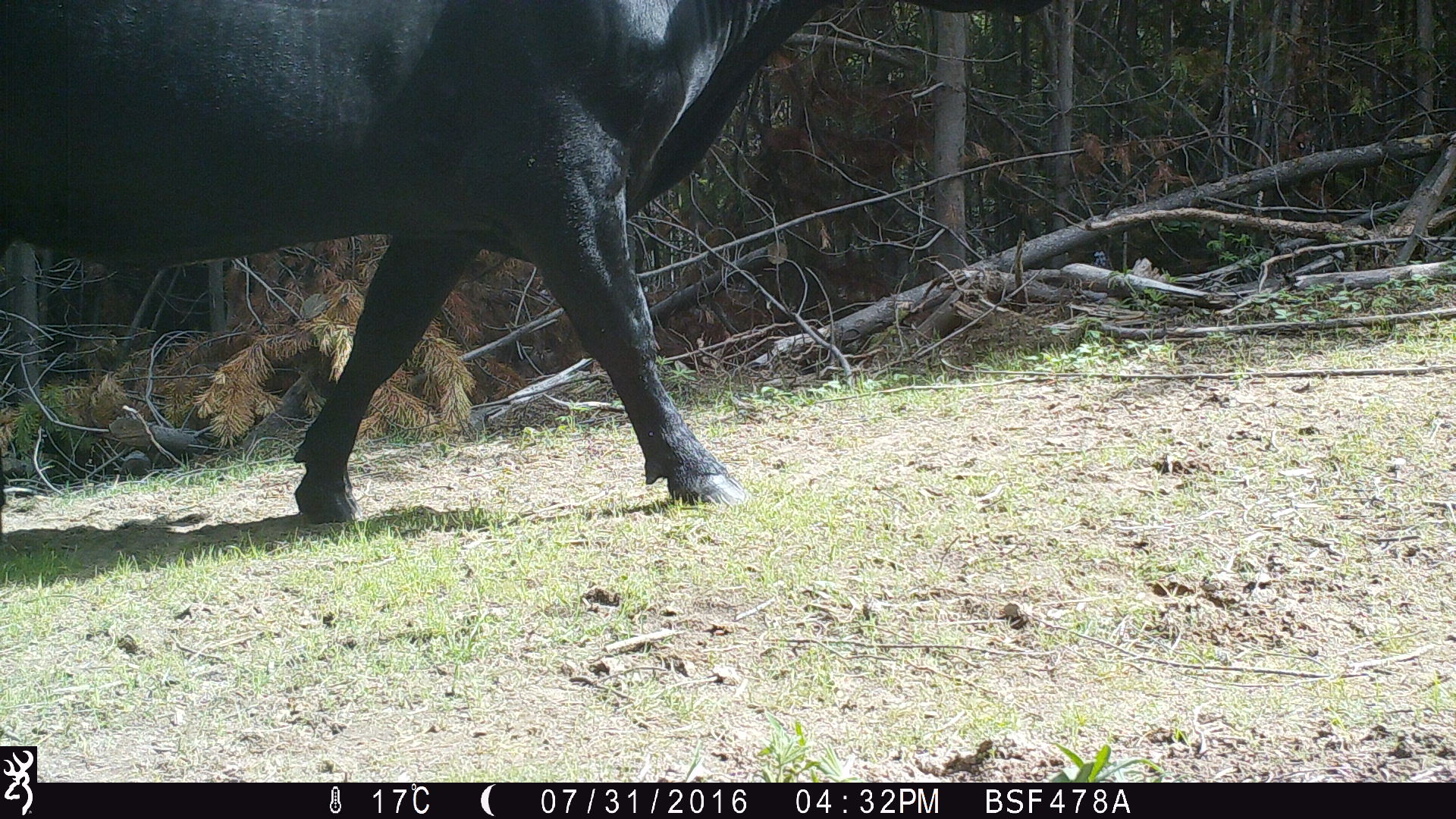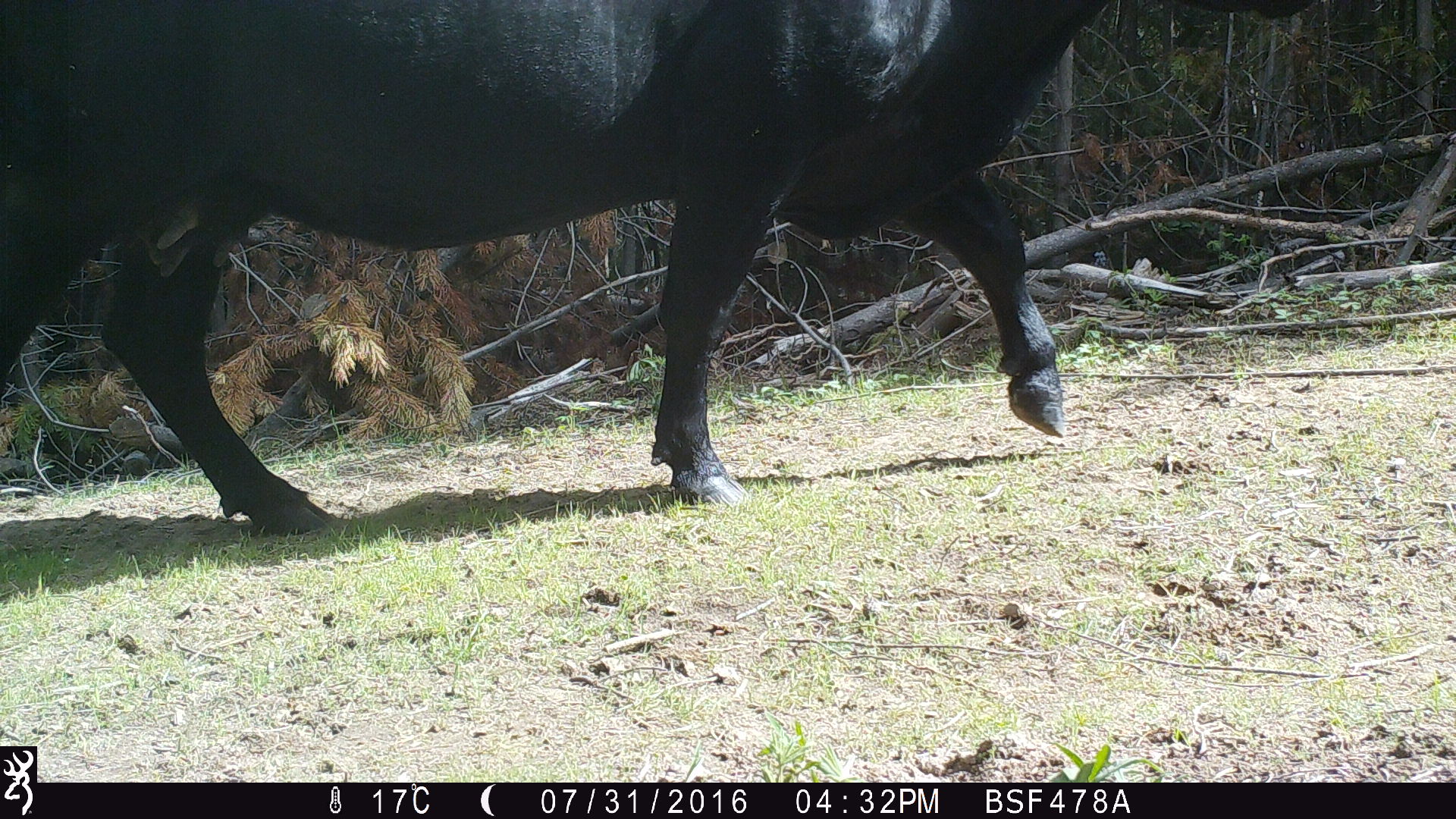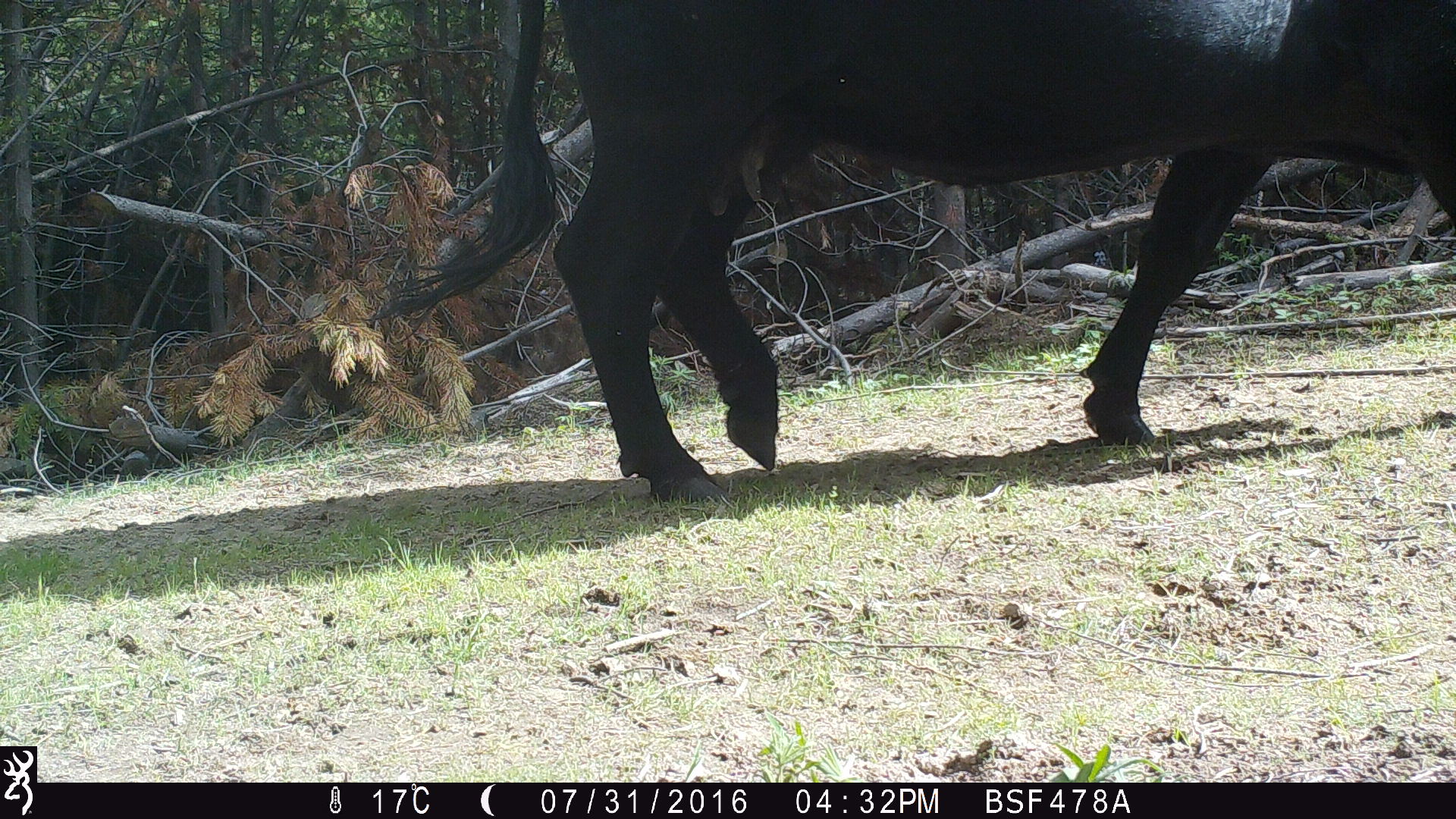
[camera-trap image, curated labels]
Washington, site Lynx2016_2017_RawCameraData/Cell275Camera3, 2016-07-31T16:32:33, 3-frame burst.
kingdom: Animalia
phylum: Chordata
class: Mammalia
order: Artiodactyla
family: Bovidae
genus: Bos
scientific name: Bos taurus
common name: domestic cattle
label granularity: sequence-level